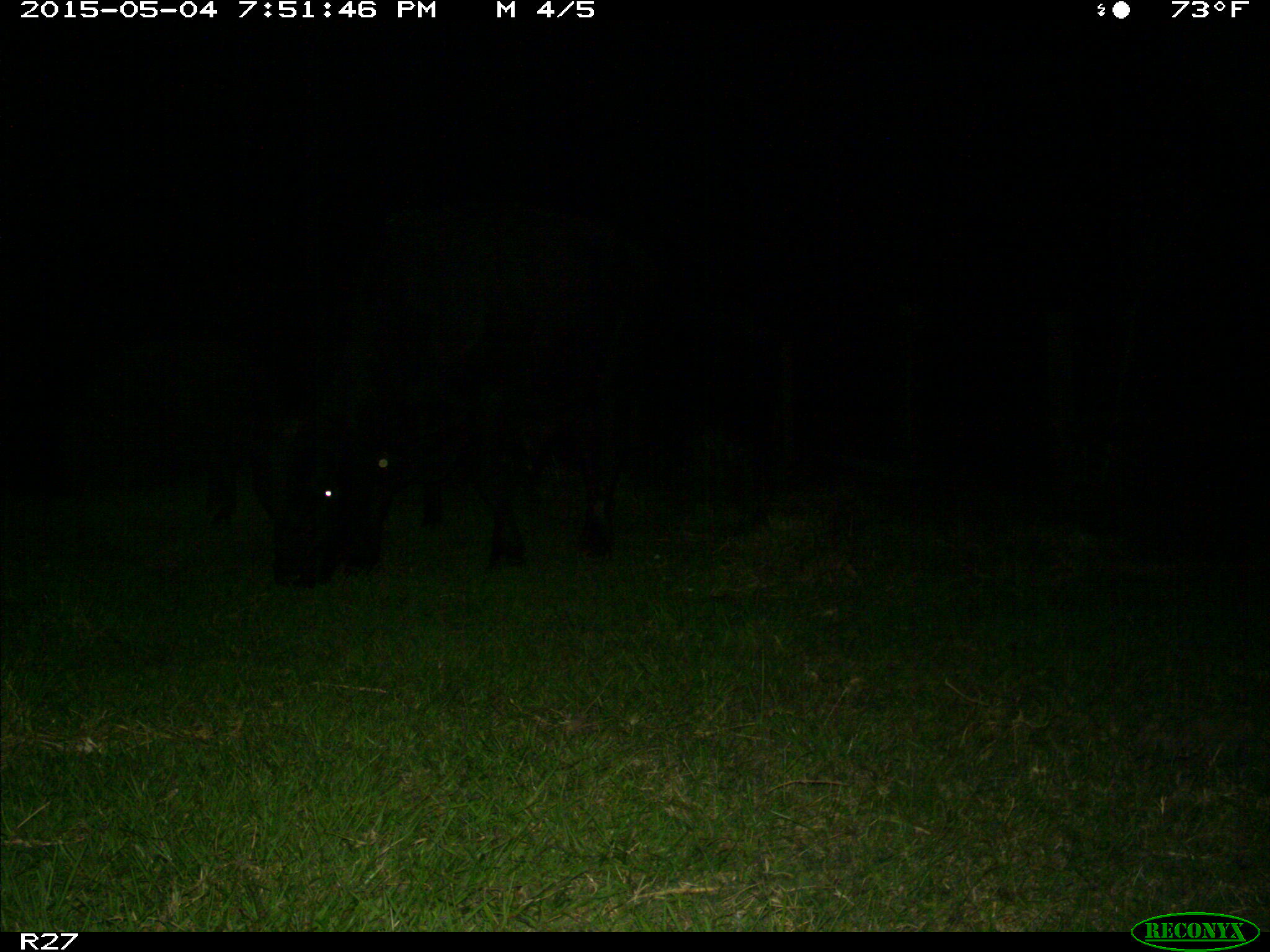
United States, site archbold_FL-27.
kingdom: Animalia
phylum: Chordata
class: Mammalia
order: Artiodactyla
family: Bovidae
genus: Bos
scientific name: Bos taurus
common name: domestic cow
Bos taurus (domestic cow).